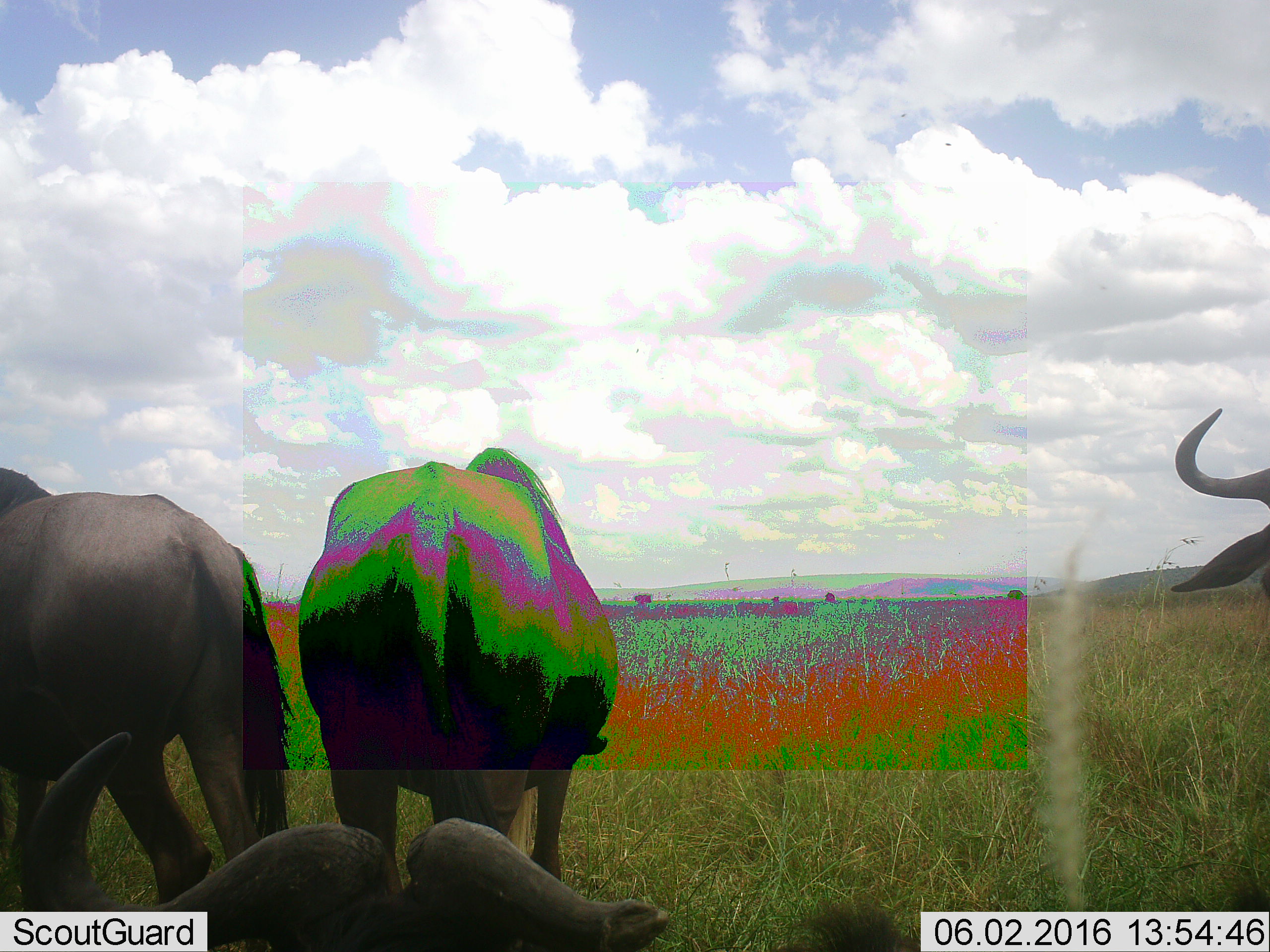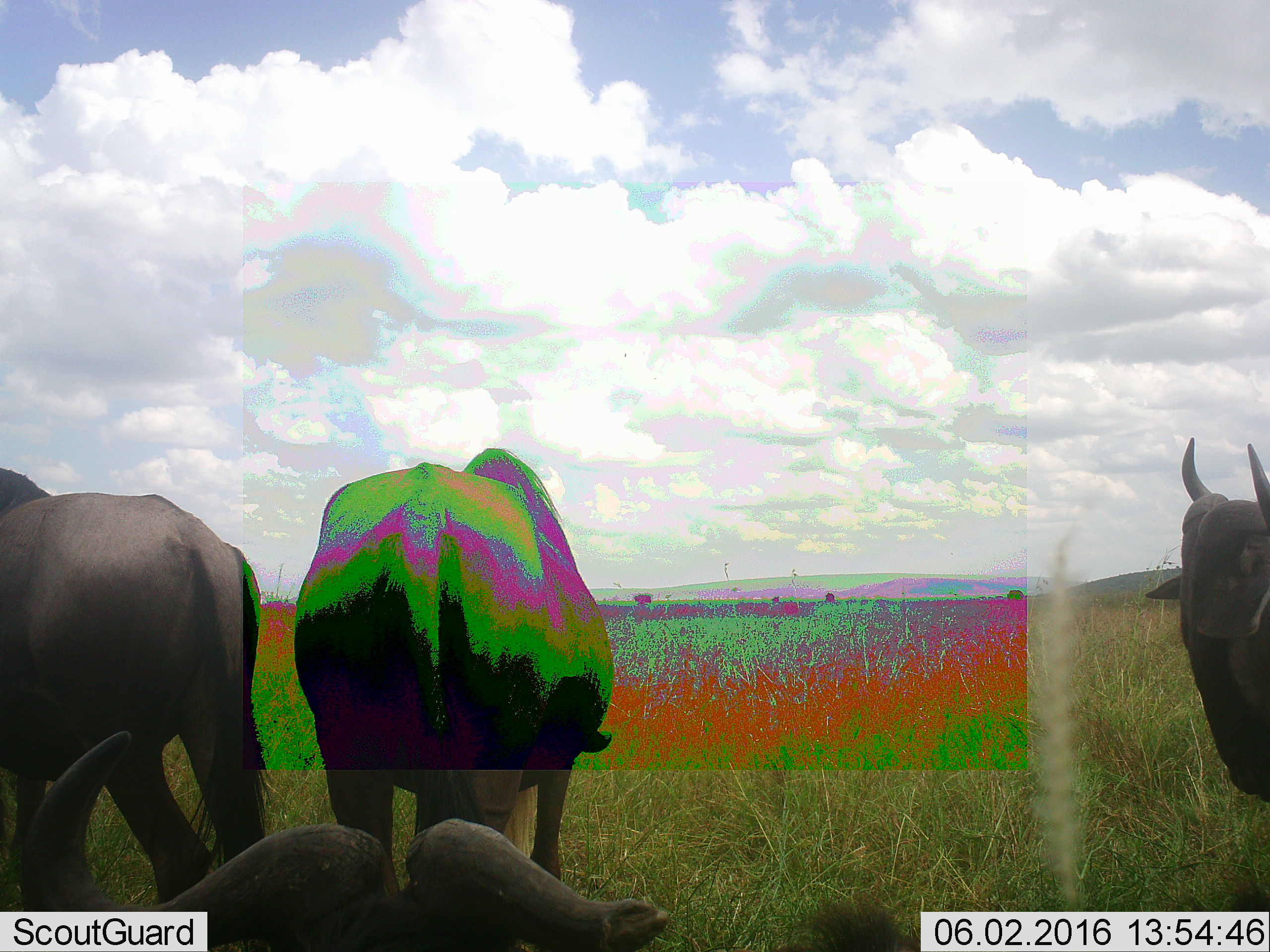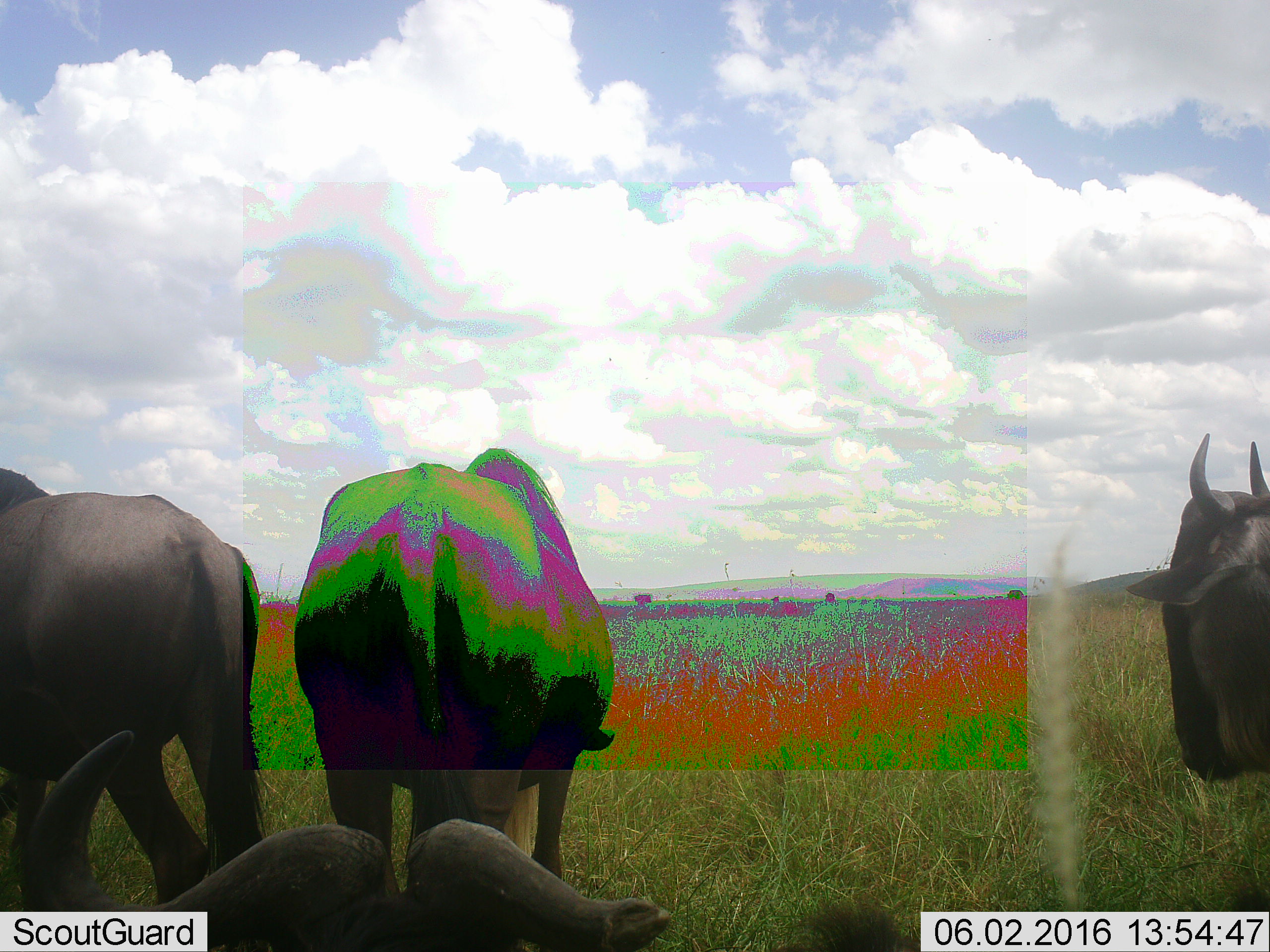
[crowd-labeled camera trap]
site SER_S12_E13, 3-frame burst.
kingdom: Animalia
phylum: Chordata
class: Mammalia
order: Artiodactyla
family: Bovidae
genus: Connochaetes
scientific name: Connochaetes taurinus taurinus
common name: blue wildebeest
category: wildebeestblue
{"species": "wildebeestblue (blue wildebeest) (Connochaetes taurinus taurinus)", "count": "4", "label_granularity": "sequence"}